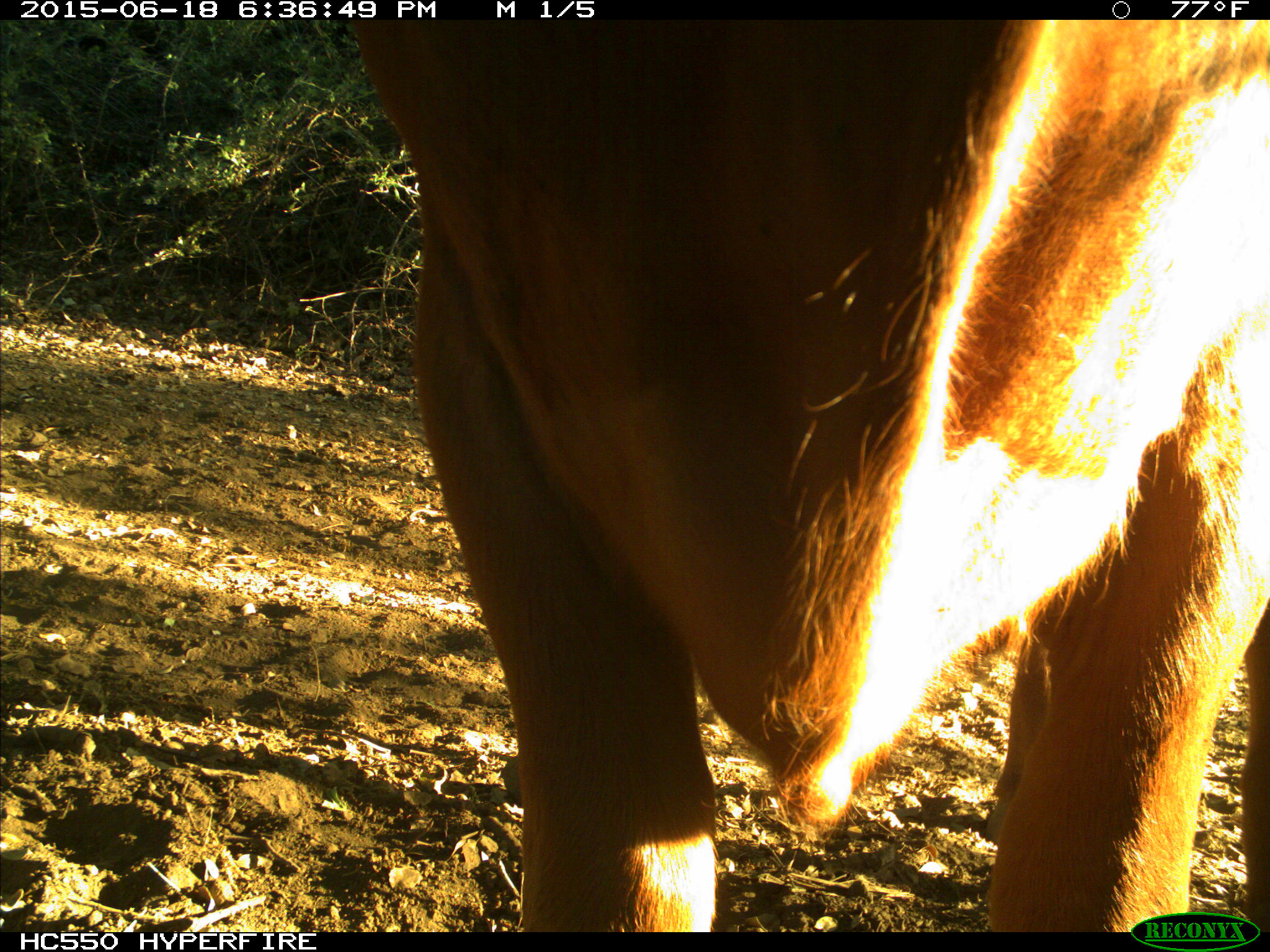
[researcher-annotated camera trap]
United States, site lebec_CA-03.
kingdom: Animalia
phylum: Chordata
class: Mammalia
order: Artiodactyla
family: Bovidae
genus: Bos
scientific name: Bos taurus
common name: domestic cow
Bos taurus (domestic cow).